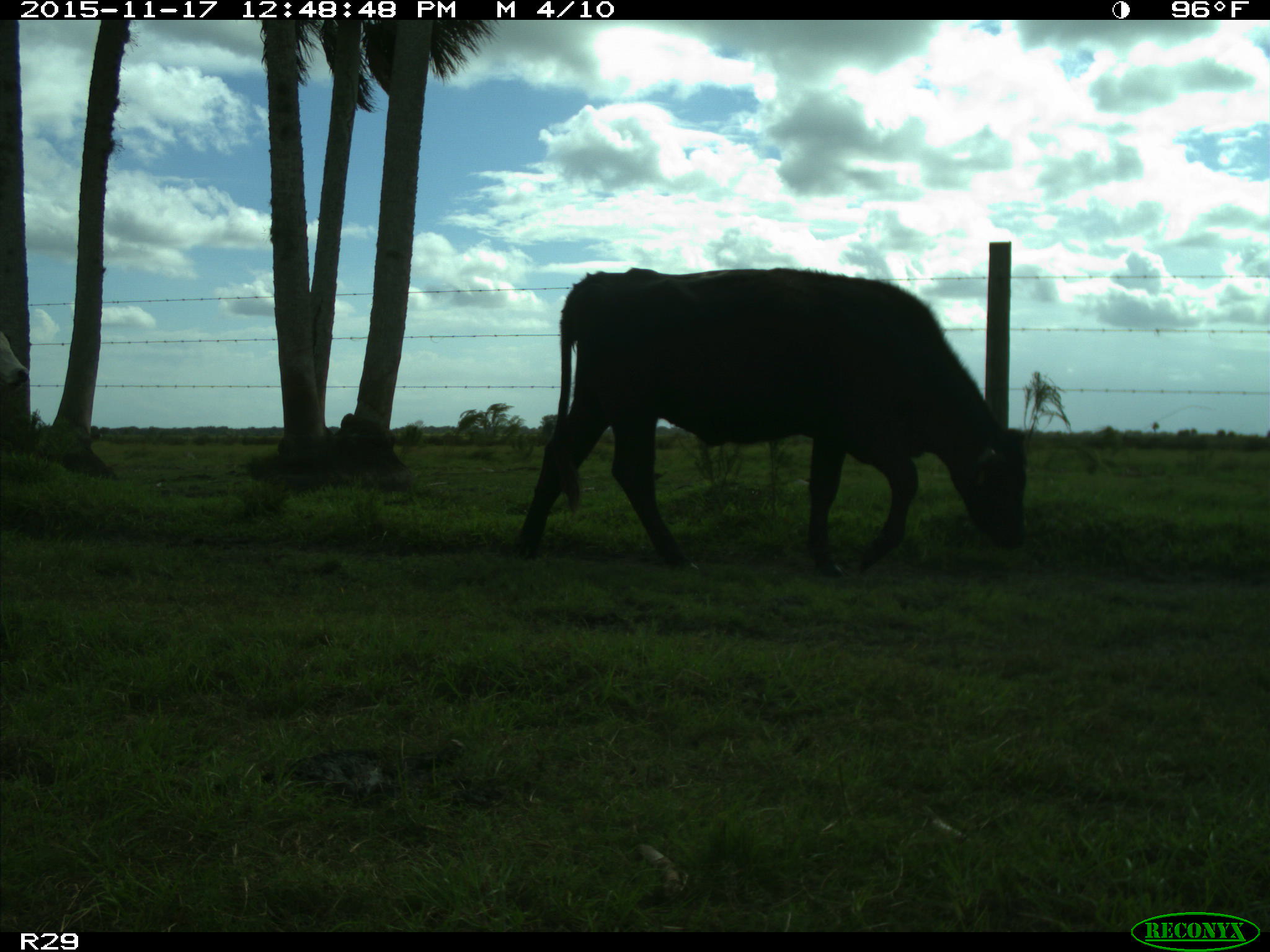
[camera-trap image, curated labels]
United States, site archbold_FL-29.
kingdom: Animalia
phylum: Chordata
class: Mammalia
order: Artiodactyla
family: Bovidae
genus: Bos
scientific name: Bos taurus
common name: domestic cow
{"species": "Bos taurus (domestic cow)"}